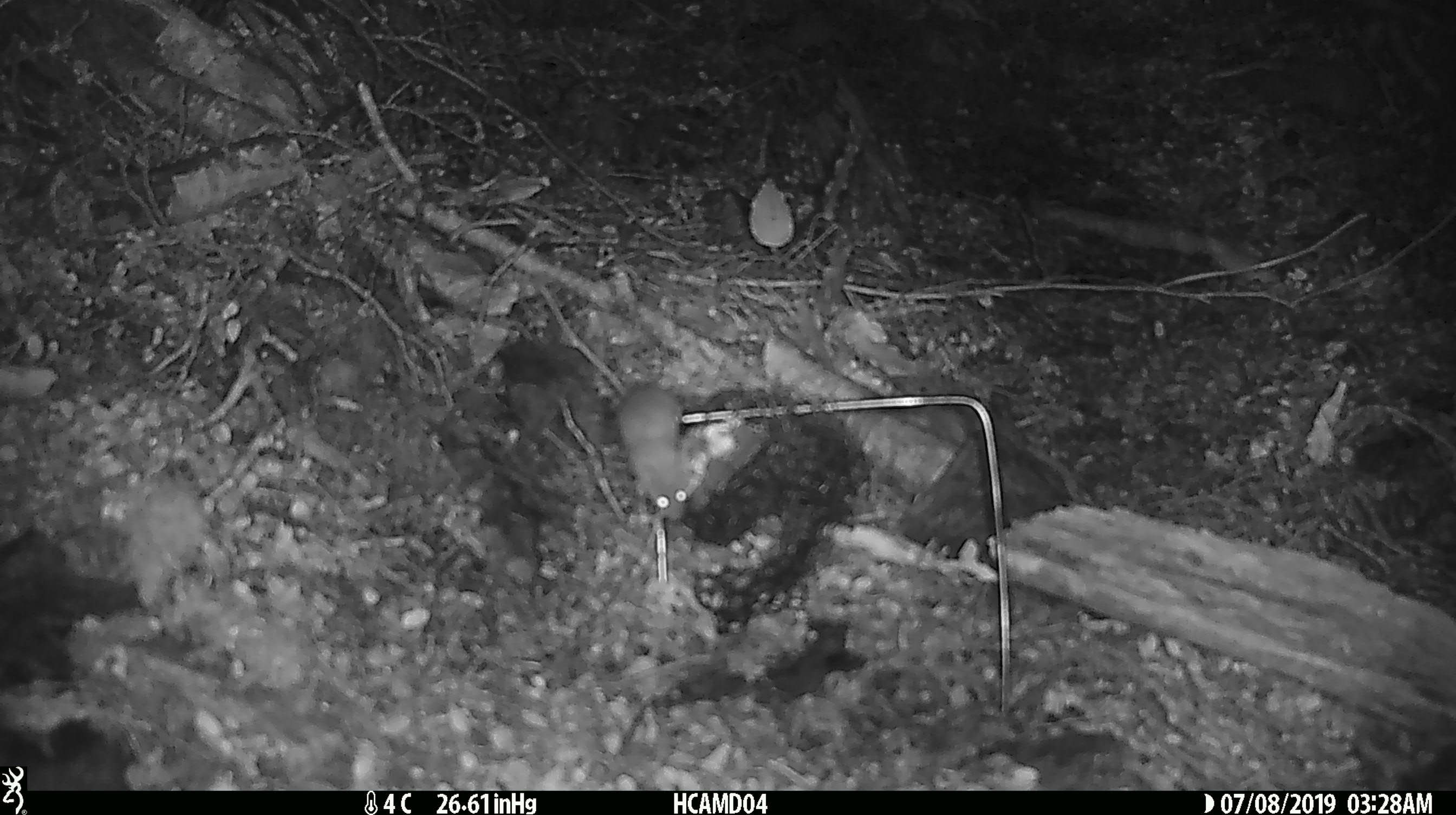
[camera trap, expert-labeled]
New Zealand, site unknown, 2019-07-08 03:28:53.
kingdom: Animalia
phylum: Chordata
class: Mammalia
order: Rodentia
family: Muridae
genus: Mus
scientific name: Mus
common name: mouse